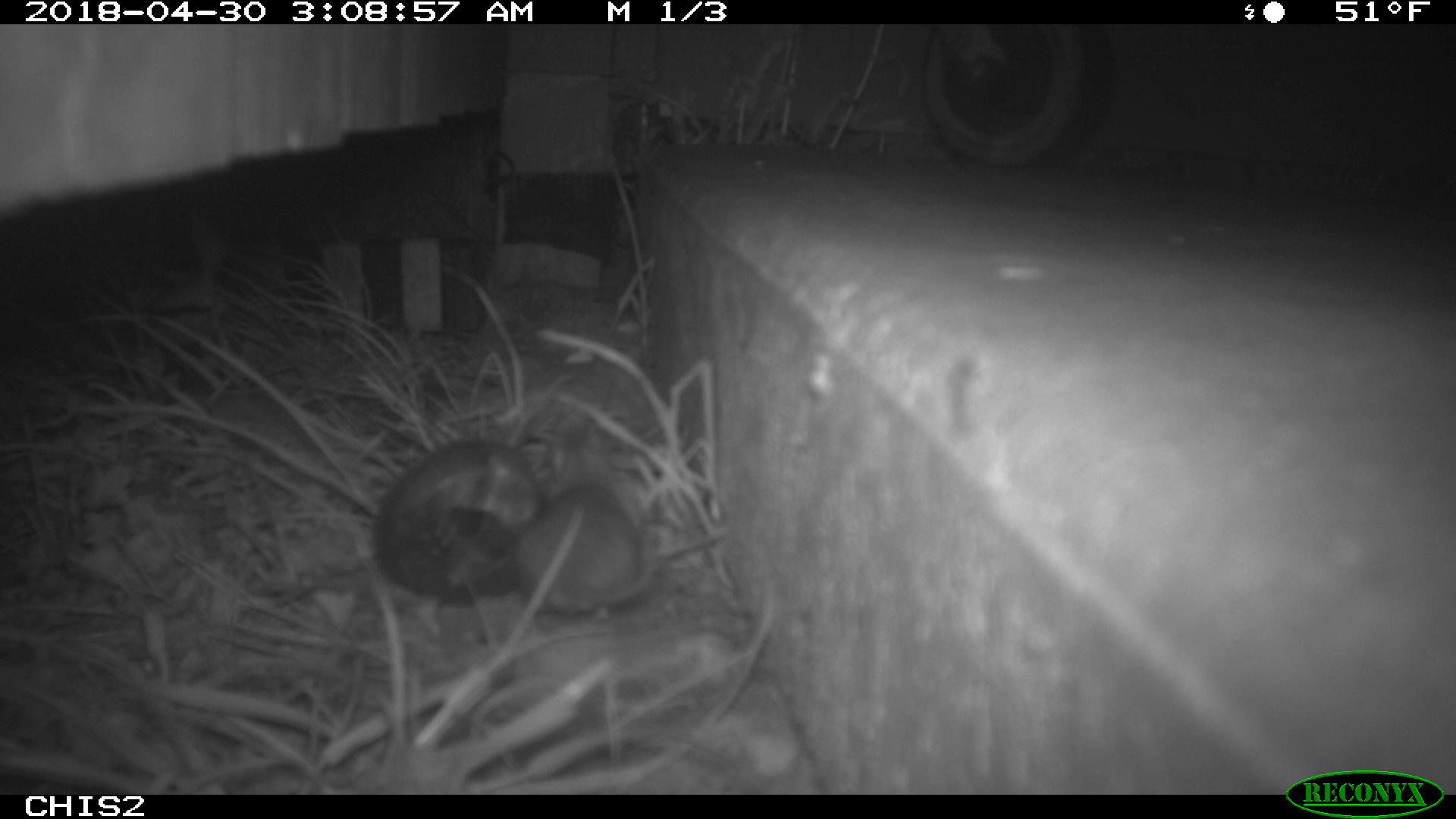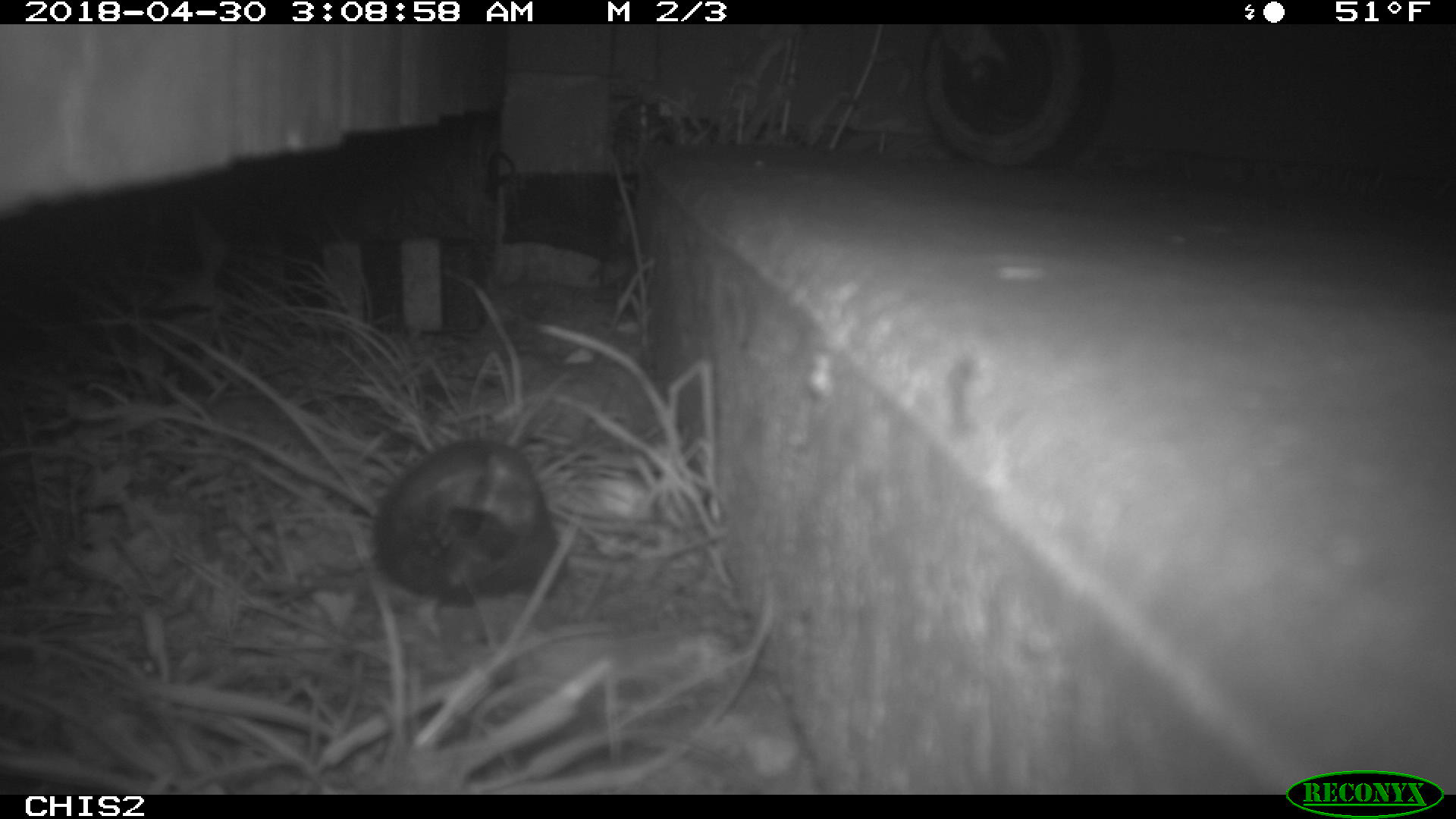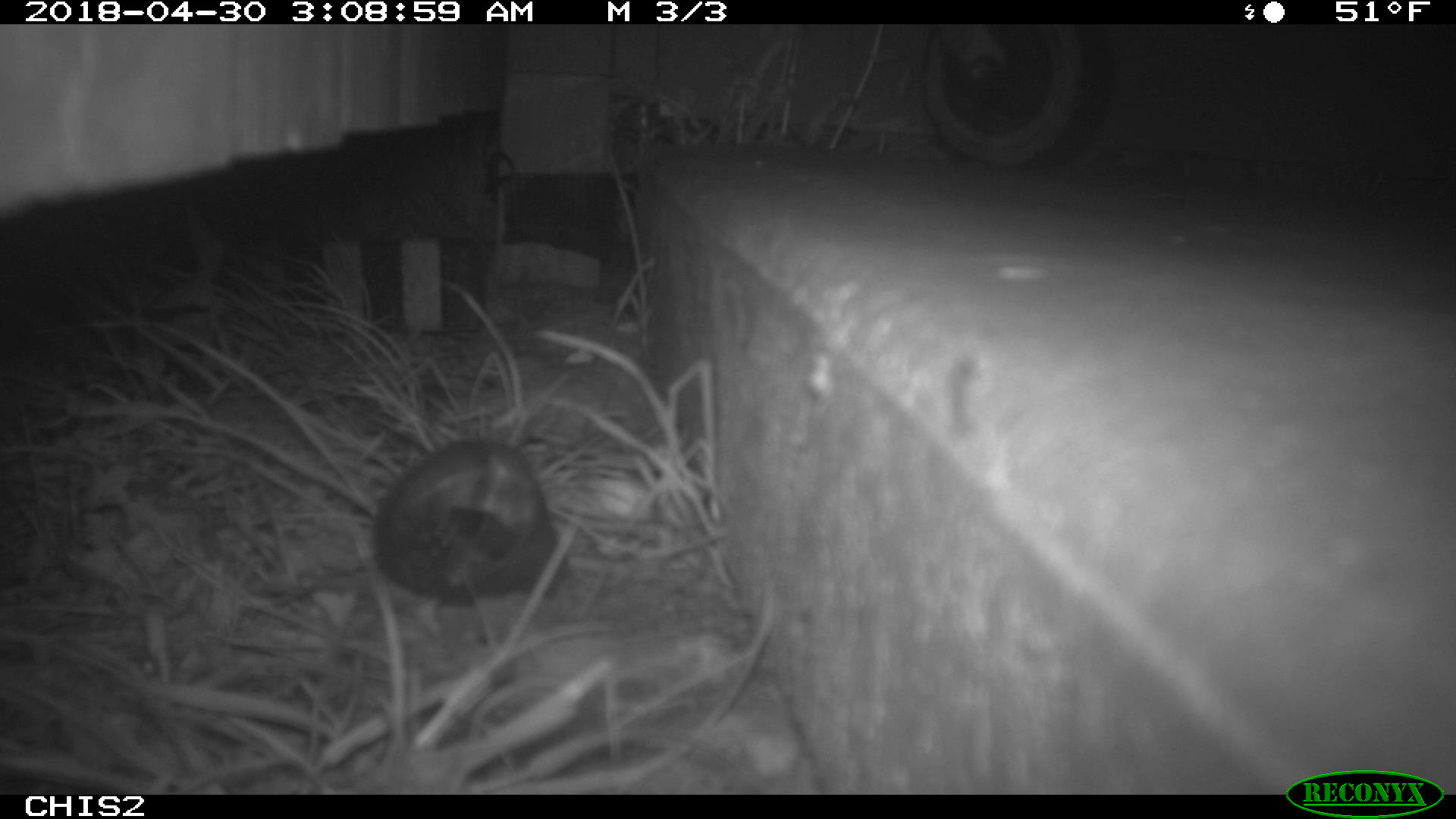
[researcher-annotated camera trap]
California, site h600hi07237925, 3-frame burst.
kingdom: Animalia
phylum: Chordata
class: Mammalia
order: Rodentia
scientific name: Rodentia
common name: rodent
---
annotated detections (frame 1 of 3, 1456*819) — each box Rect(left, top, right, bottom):
rodent: Rect(512, 479, 733, 621)